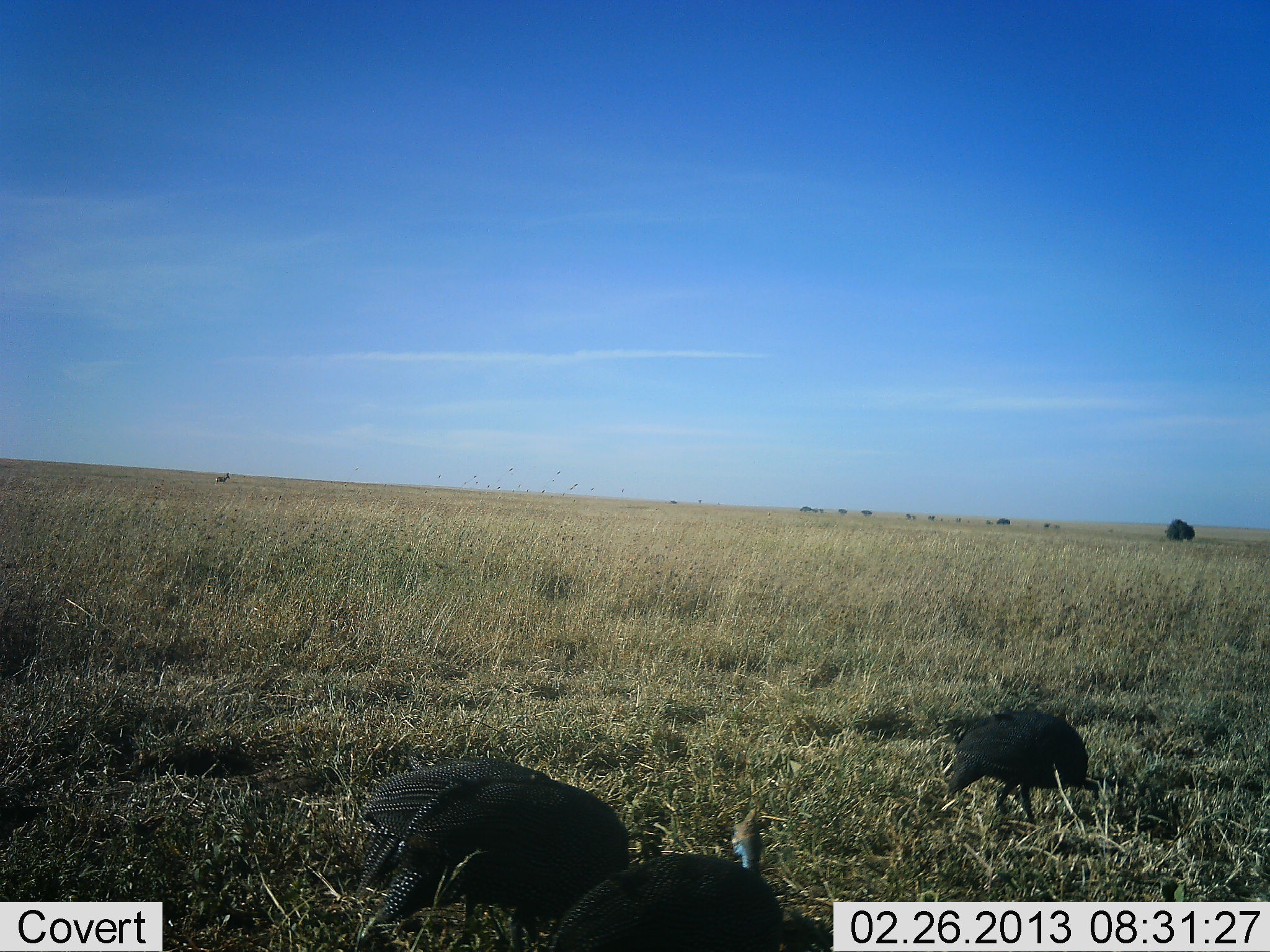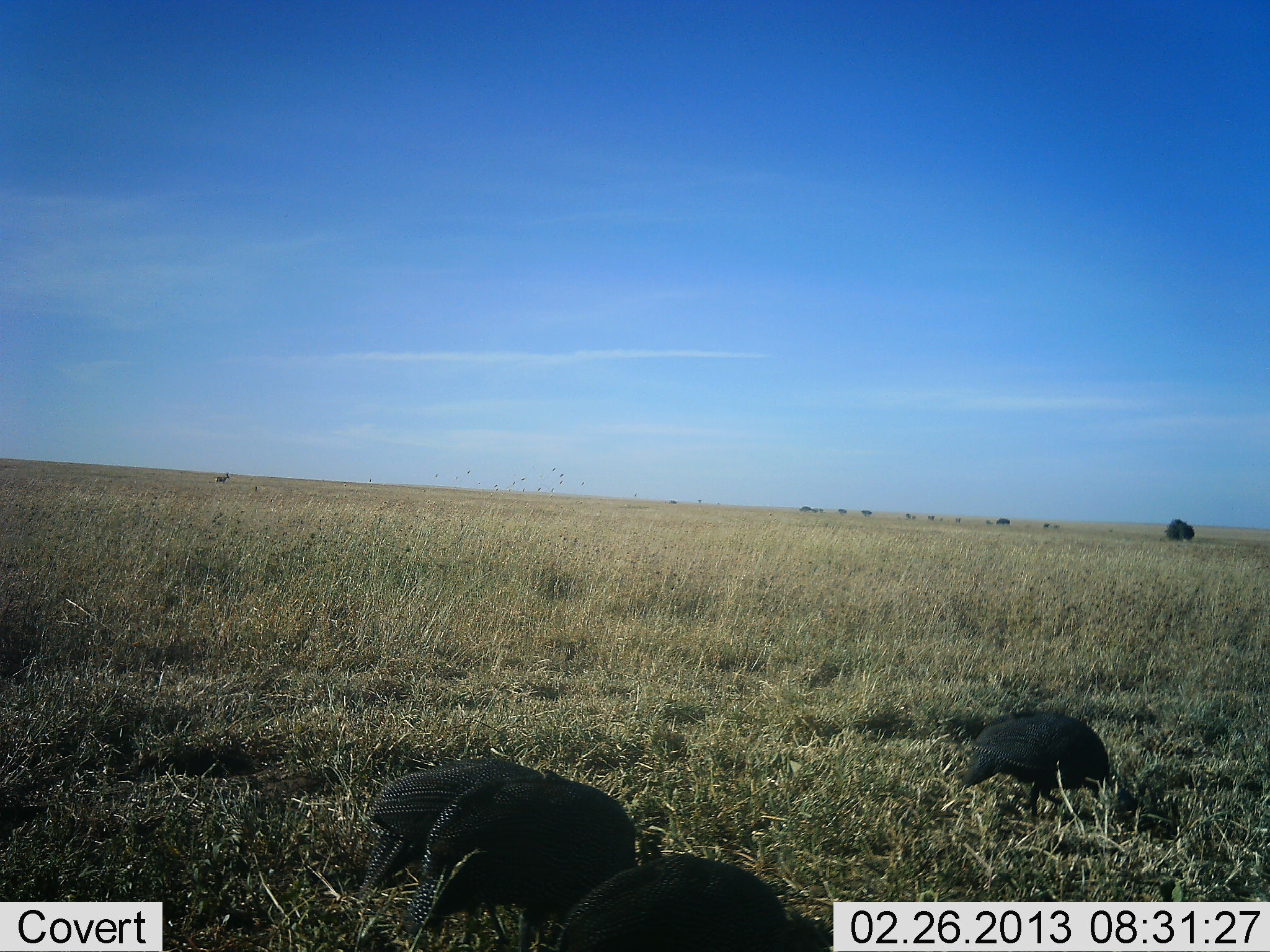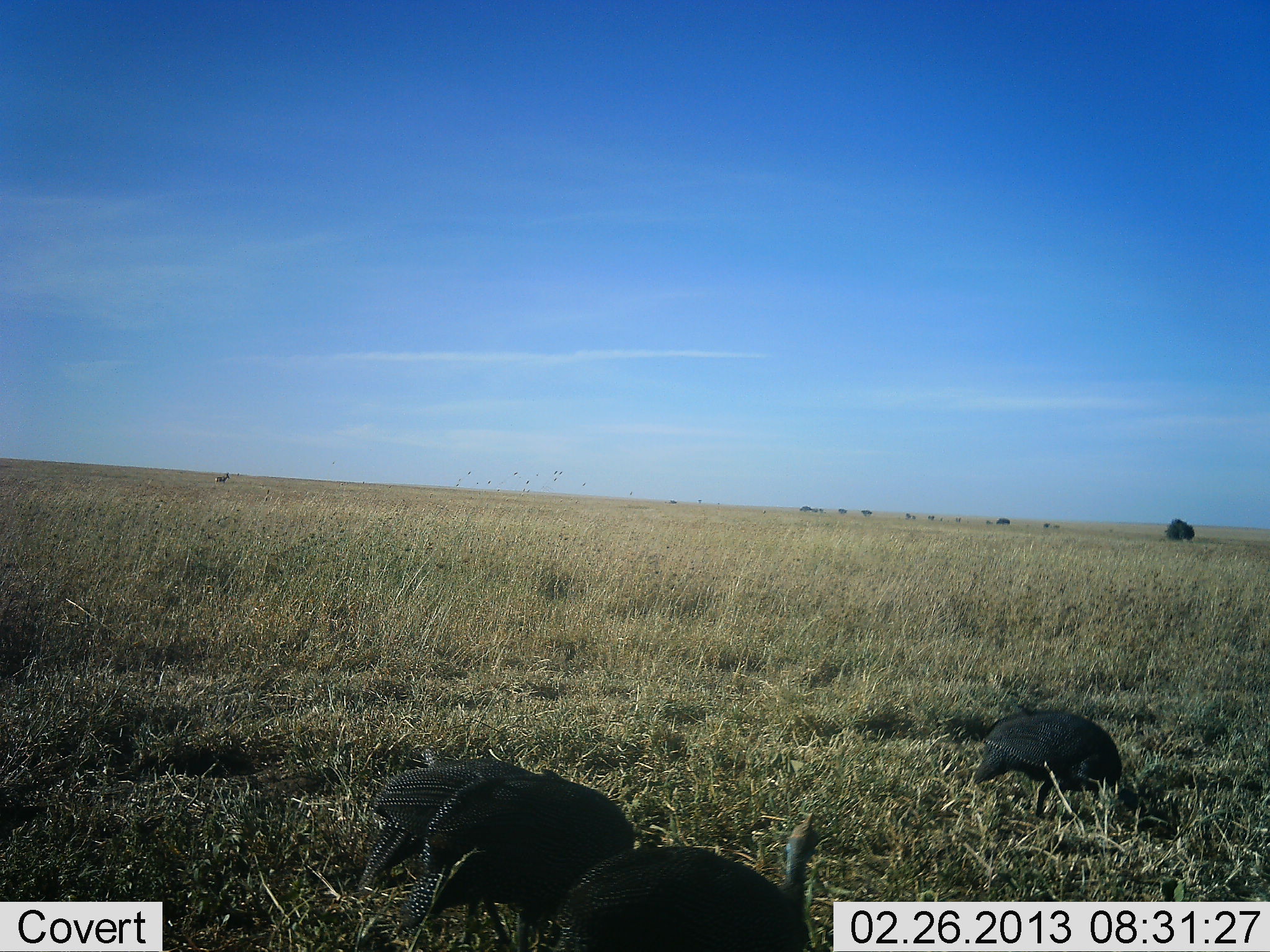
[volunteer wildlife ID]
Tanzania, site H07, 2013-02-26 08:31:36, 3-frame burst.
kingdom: Animalia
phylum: Chordata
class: Aves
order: Galliformes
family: Numididae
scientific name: Numididae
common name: guinea fowl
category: guineafowl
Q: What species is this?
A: Guineafowl (guinea fowl) (Numididae).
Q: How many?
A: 3.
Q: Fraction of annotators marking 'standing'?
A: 19%.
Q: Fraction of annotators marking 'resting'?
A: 0%.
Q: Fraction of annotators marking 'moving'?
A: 12%.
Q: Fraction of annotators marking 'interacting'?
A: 0%.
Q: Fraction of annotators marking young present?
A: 0%.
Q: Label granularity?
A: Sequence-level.